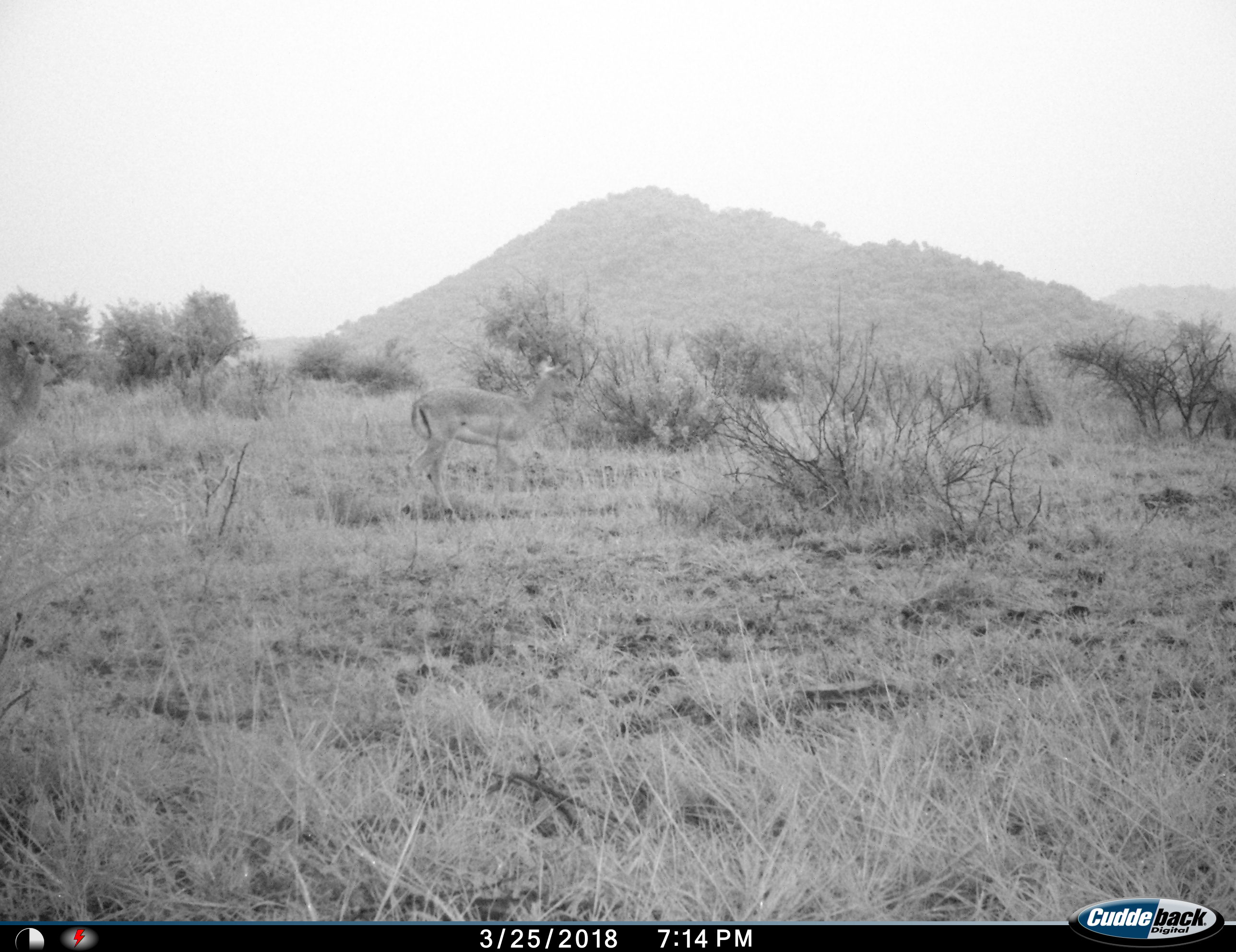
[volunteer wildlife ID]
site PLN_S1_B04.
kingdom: Animalia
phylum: Chordata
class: Mammalia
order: Artiodactyla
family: Bovidae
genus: Aepyceros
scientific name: Aepyceros melampus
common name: impala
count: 1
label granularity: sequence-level